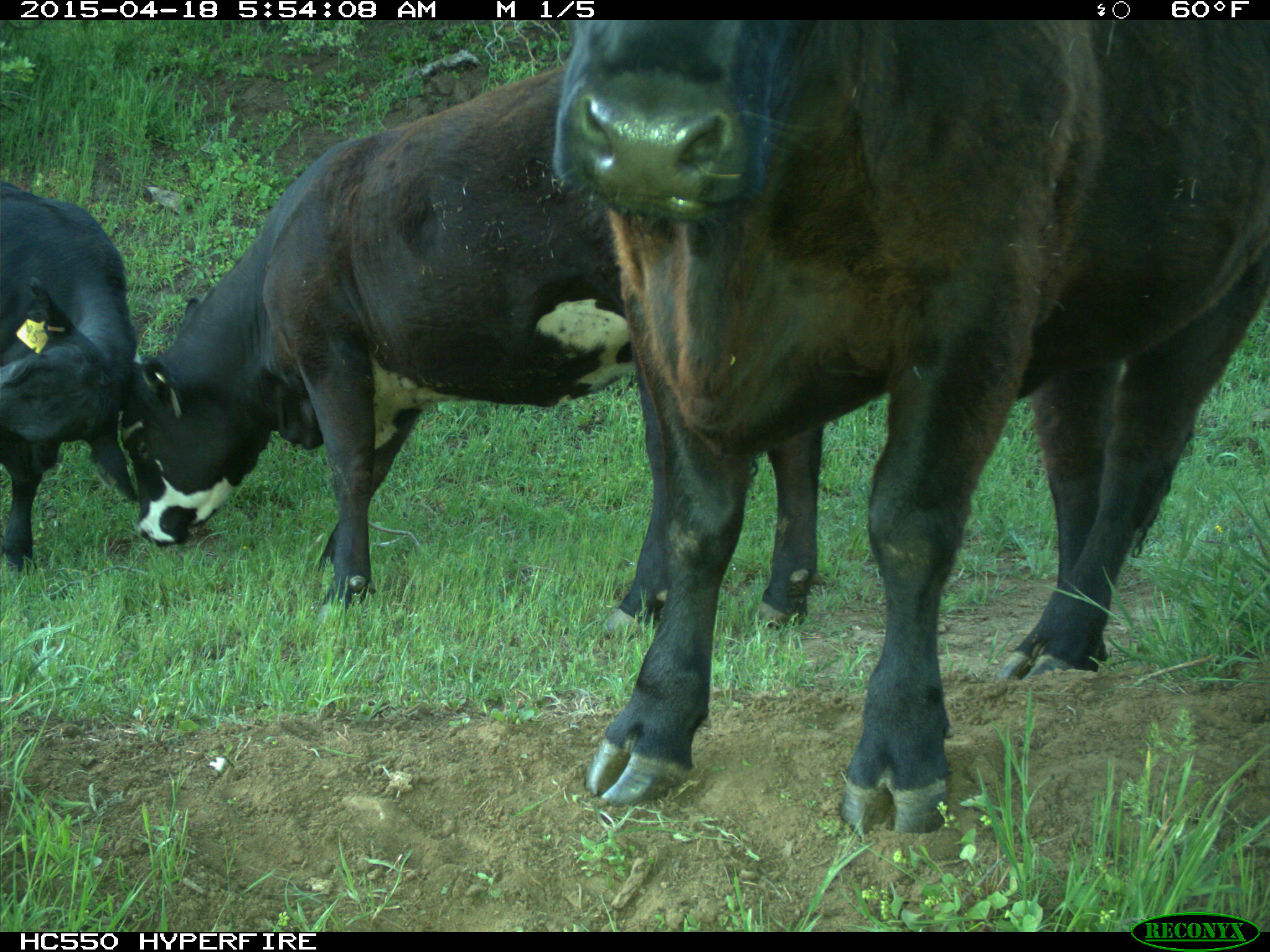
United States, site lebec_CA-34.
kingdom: Animalia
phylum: Chordata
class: Mammalia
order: Artiodactyla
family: Bovidae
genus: Bos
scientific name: Bos taurus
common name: domestic cow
Bos taurus (domestic cow).